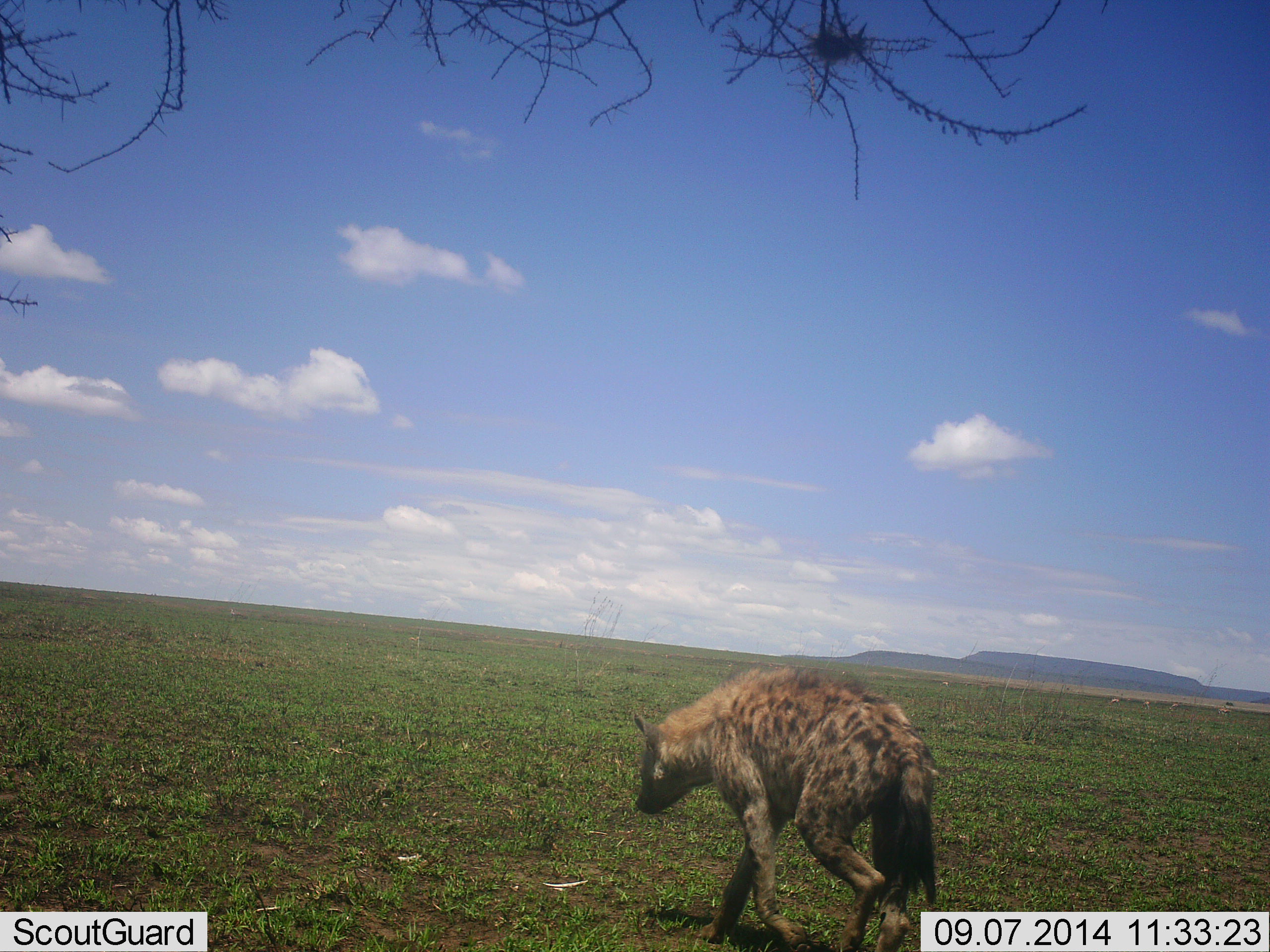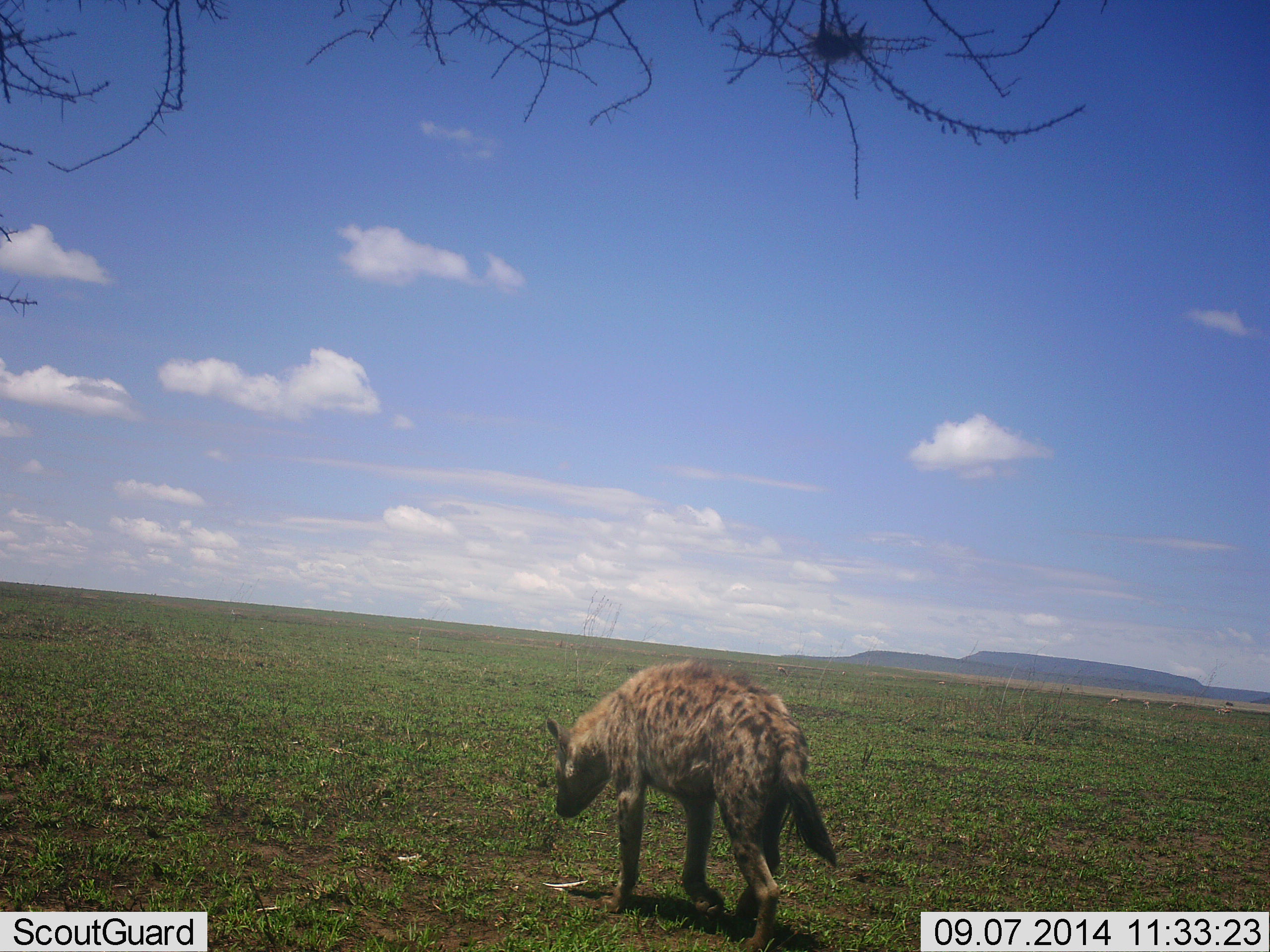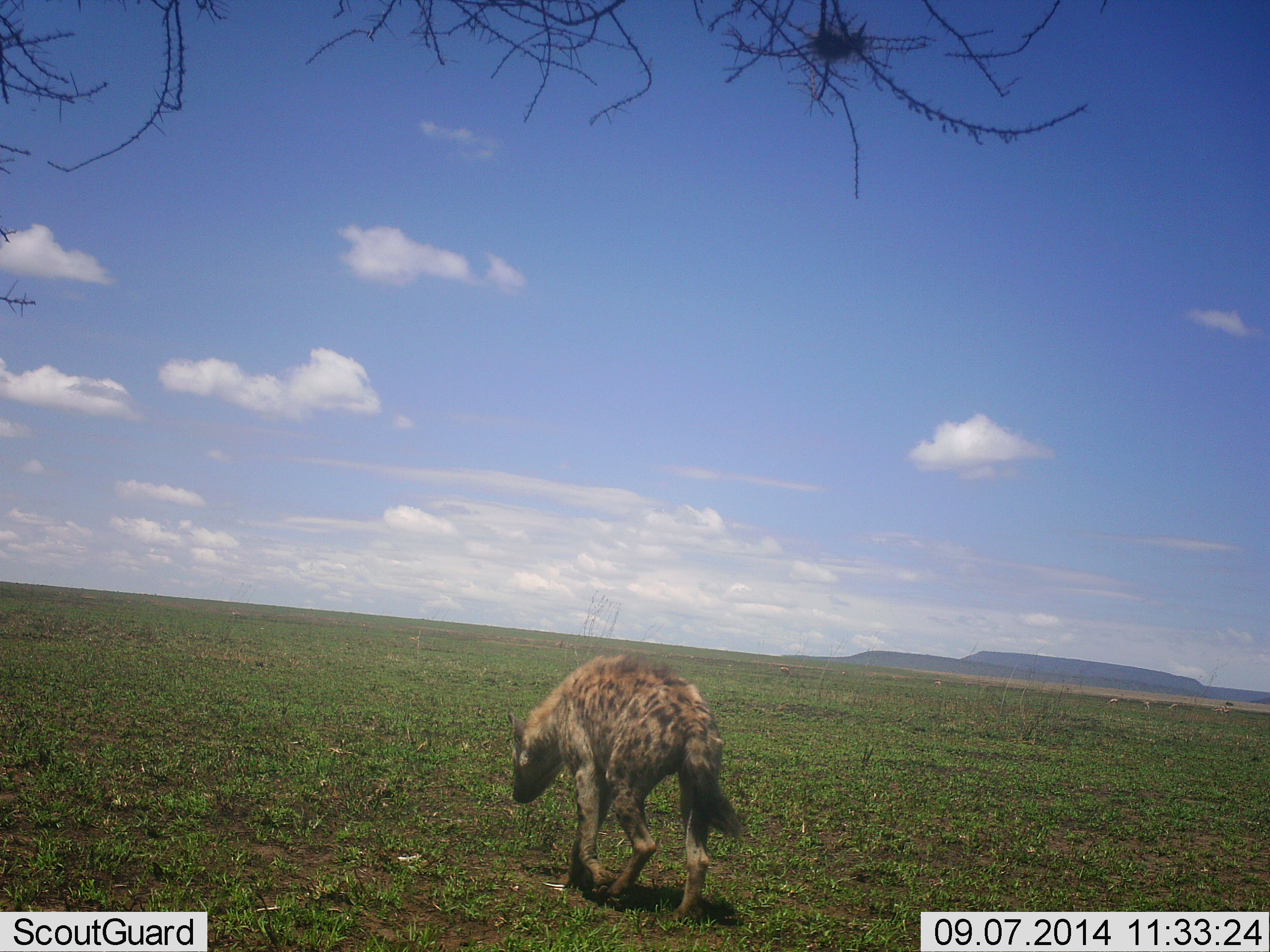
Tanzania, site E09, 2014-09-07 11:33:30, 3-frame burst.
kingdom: Animalia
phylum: Chordata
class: Mammalia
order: Carnivora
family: Hyaenidae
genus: Crocuta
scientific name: Crocuta crocuta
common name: spotted hyena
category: hyenaspotted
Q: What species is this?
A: Hyenaspotted (spotted hyena) (Crocuta crocuta).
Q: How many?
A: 1.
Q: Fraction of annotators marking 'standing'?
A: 10%.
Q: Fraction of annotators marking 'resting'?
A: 0%.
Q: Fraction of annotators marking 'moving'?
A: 90%.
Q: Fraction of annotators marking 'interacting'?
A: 0%.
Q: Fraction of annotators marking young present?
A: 0%.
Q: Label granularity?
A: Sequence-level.